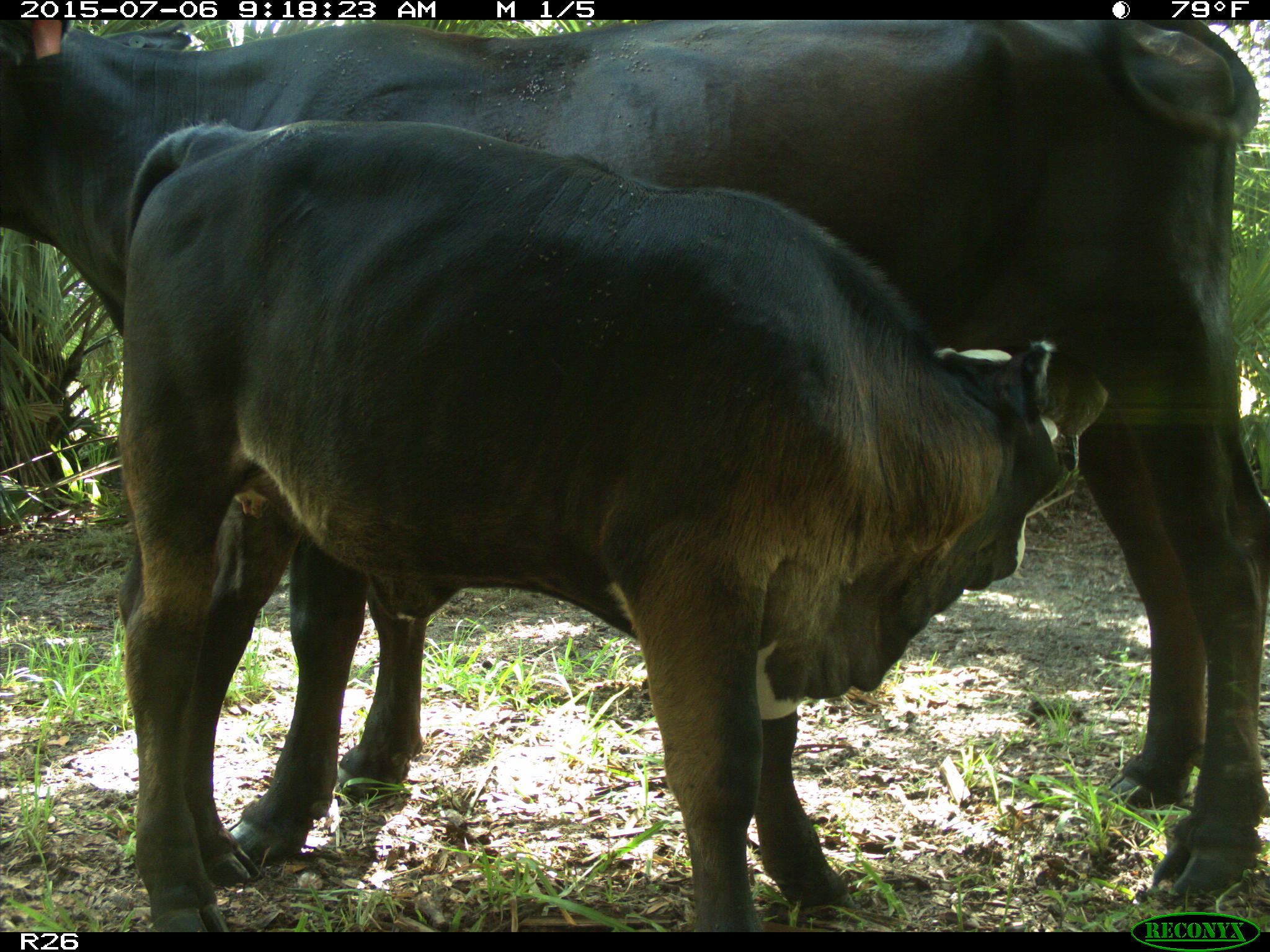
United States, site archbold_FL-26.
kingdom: Animalia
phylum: Chordata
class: Mammalia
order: Artiodactyla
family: Bovidae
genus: Bos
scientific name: Bos taurus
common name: domestic cow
Bos taurus (domestic cow).